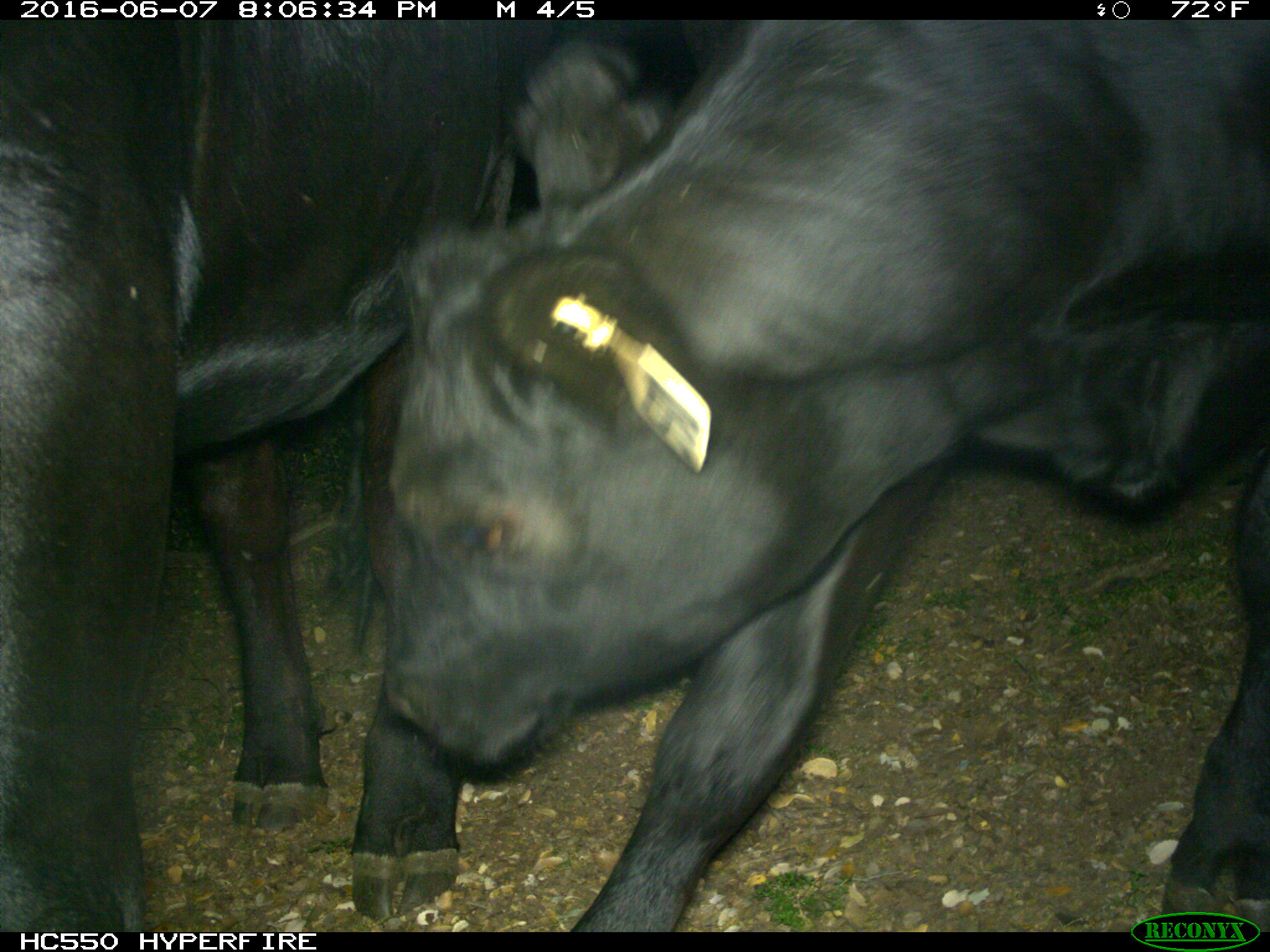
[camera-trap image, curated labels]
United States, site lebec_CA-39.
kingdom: Animalia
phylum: Chordata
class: Mammalia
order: Artiodactyla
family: Bovidae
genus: Bos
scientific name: Bos taurus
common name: domestic cow